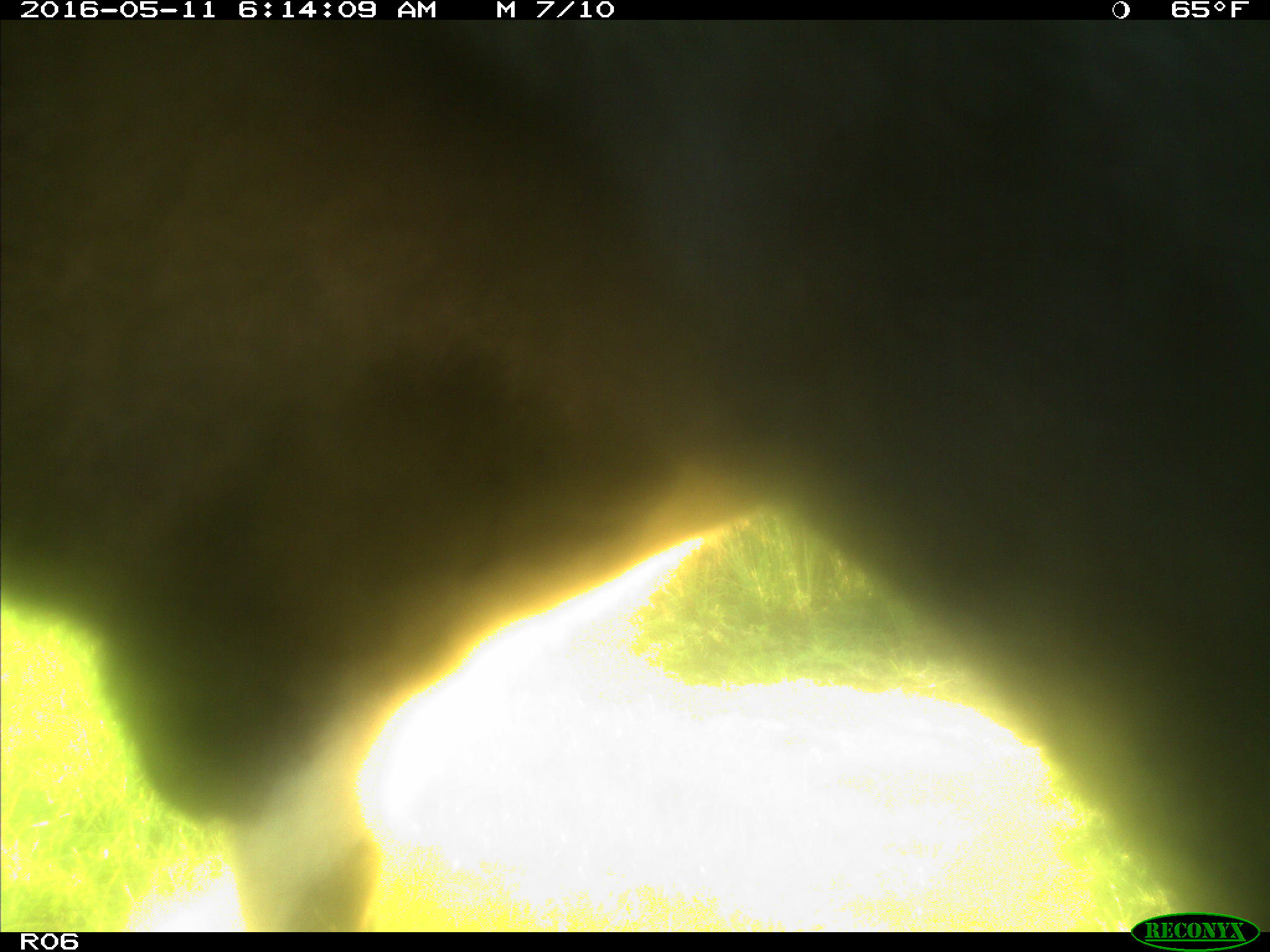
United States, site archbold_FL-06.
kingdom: Animalia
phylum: Chordata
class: Mammalia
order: Artiodactyla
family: Bovidae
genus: Bos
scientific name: Bos taurus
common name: domestic cow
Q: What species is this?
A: Bos taurus (domestic cow).